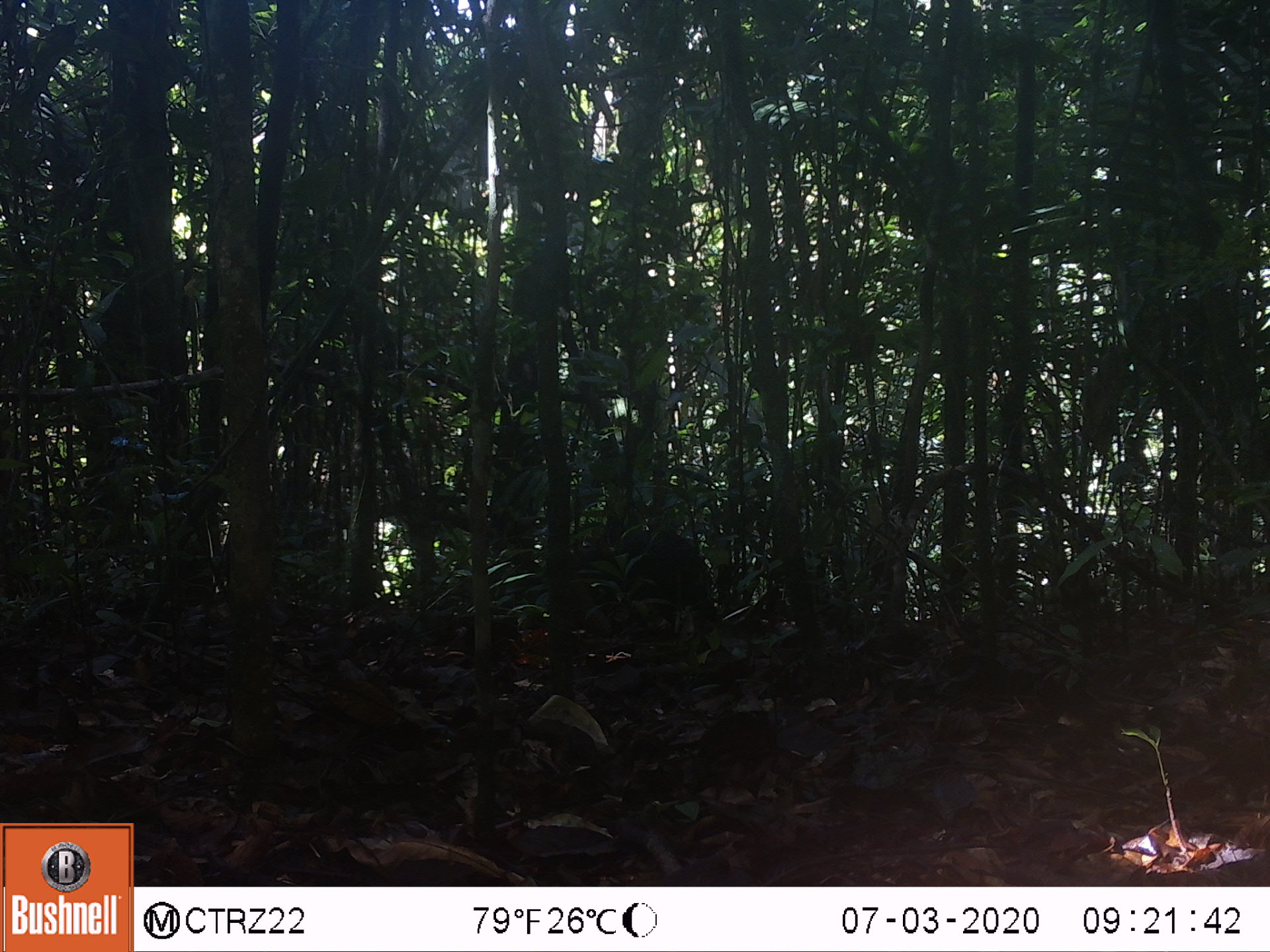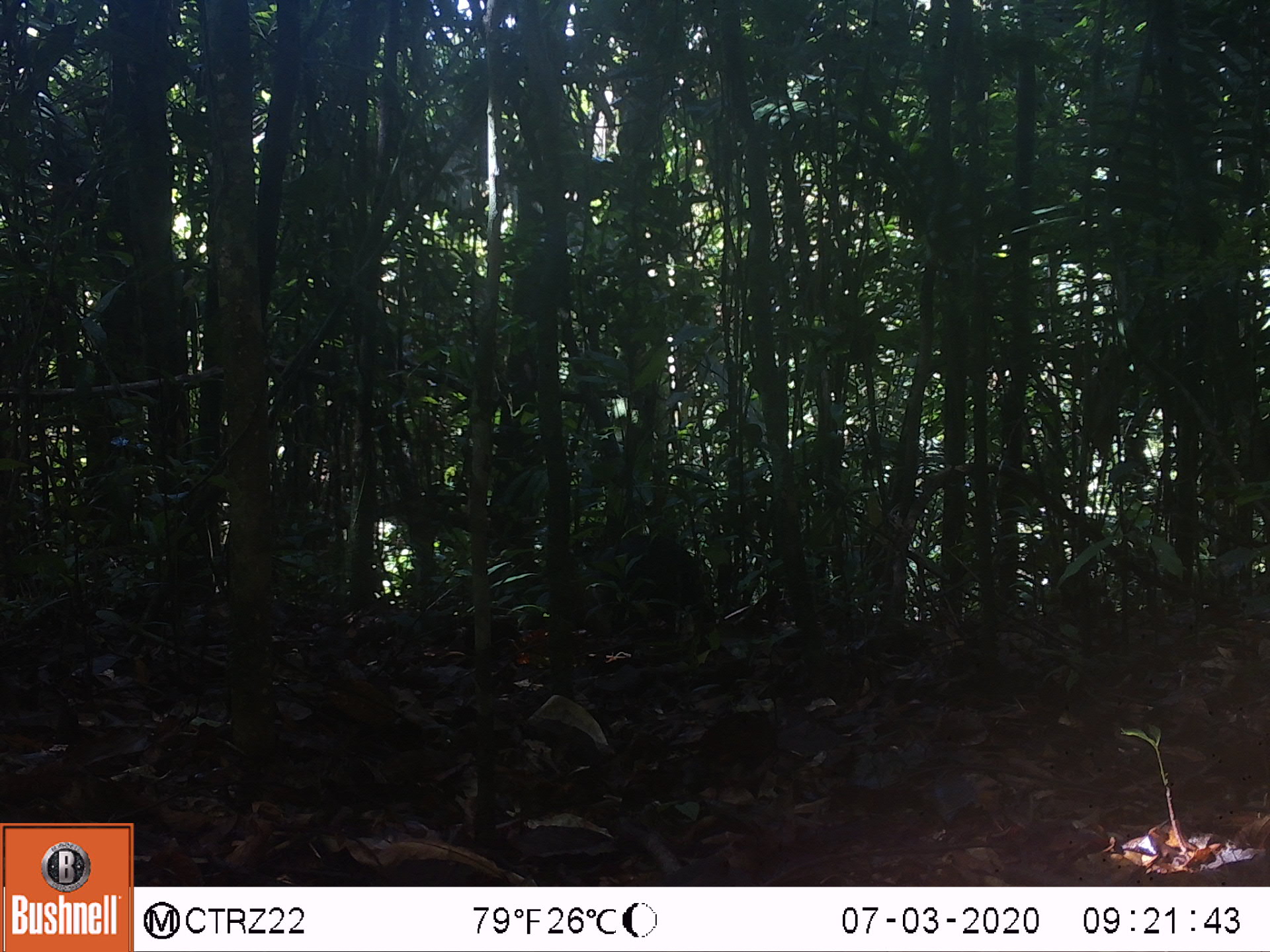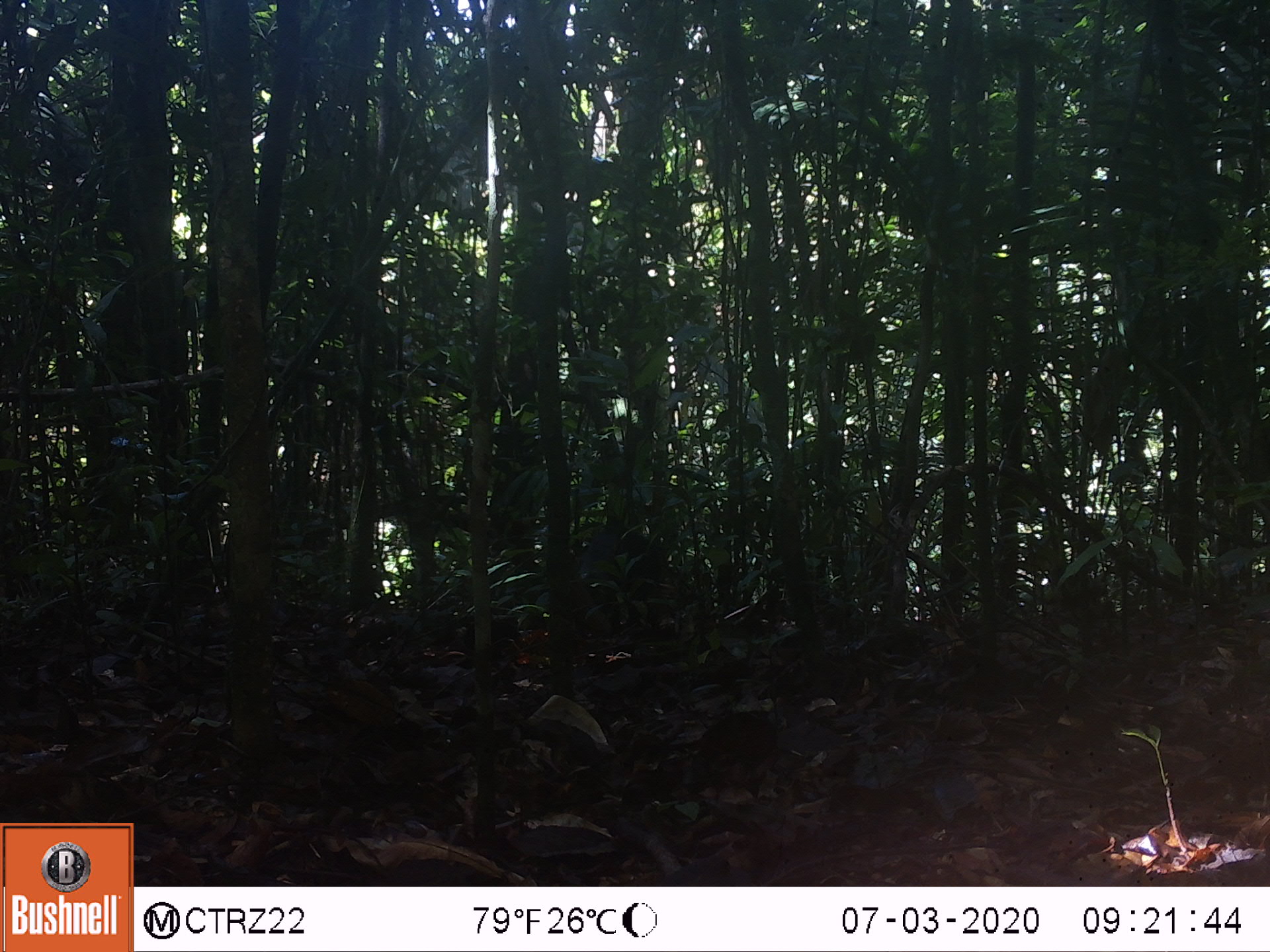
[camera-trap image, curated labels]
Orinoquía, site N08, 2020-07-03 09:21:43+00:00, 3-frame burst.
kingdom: Animalia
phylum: Chordata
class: Mammalia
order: Rodentia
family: Dasyproctidae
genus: Dasyprocta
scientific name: Dasyprocta fuliginosa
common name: black agouti